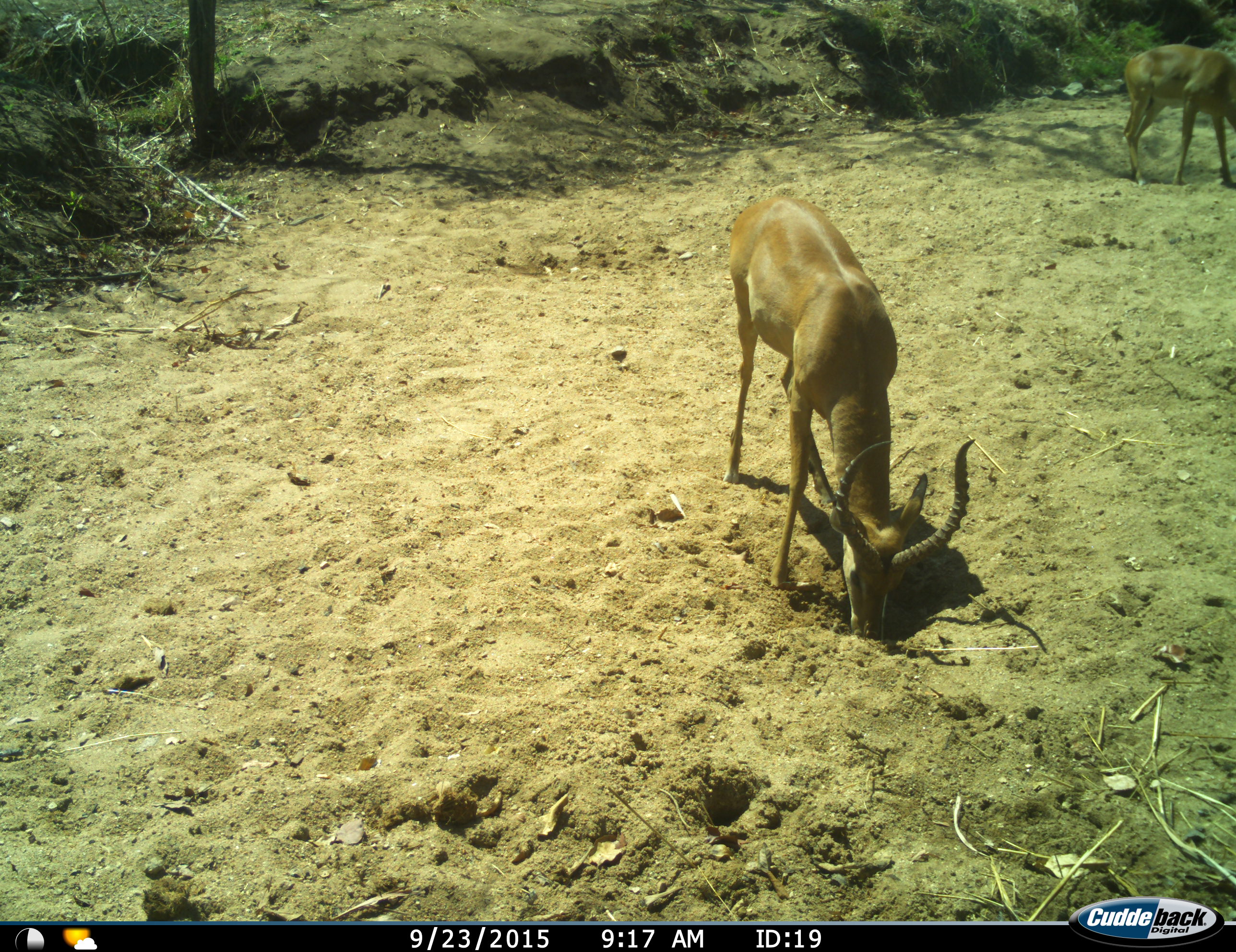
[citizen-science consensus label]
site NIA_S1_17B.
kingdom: Animalia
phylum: Chordata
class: Mammalia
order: Artiodactyla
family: Bovidae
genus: Aepyceros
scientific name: Aepyceros melampus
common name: impala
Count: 2.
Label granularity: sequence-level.